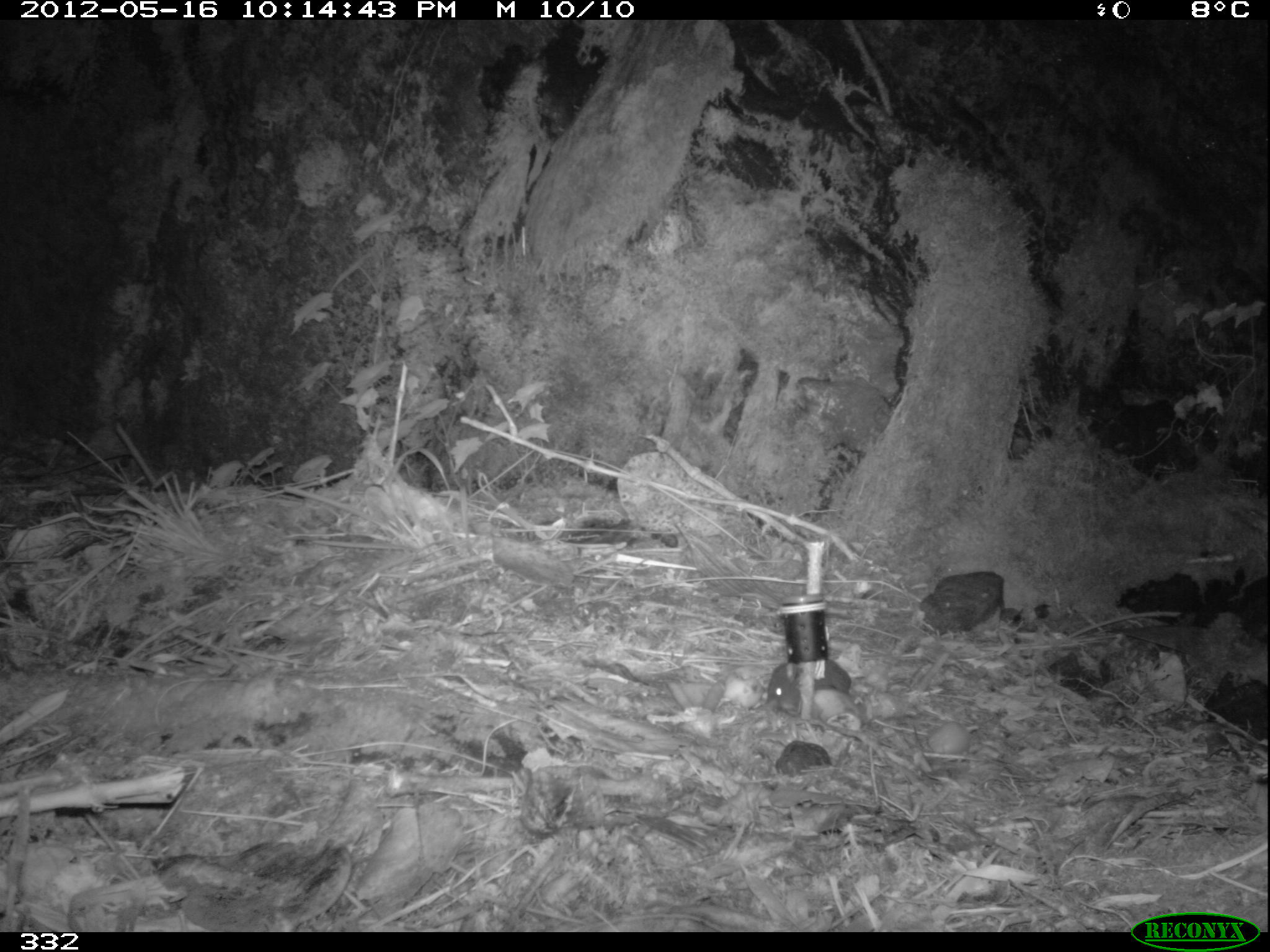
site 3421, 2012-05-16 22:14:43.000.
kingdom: Animalia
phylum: Chordata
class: Mammalia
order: Rodentia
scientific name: Rodentia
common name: rodents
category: unknown rodent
Unknown rodent (rodents) (Rodentia).